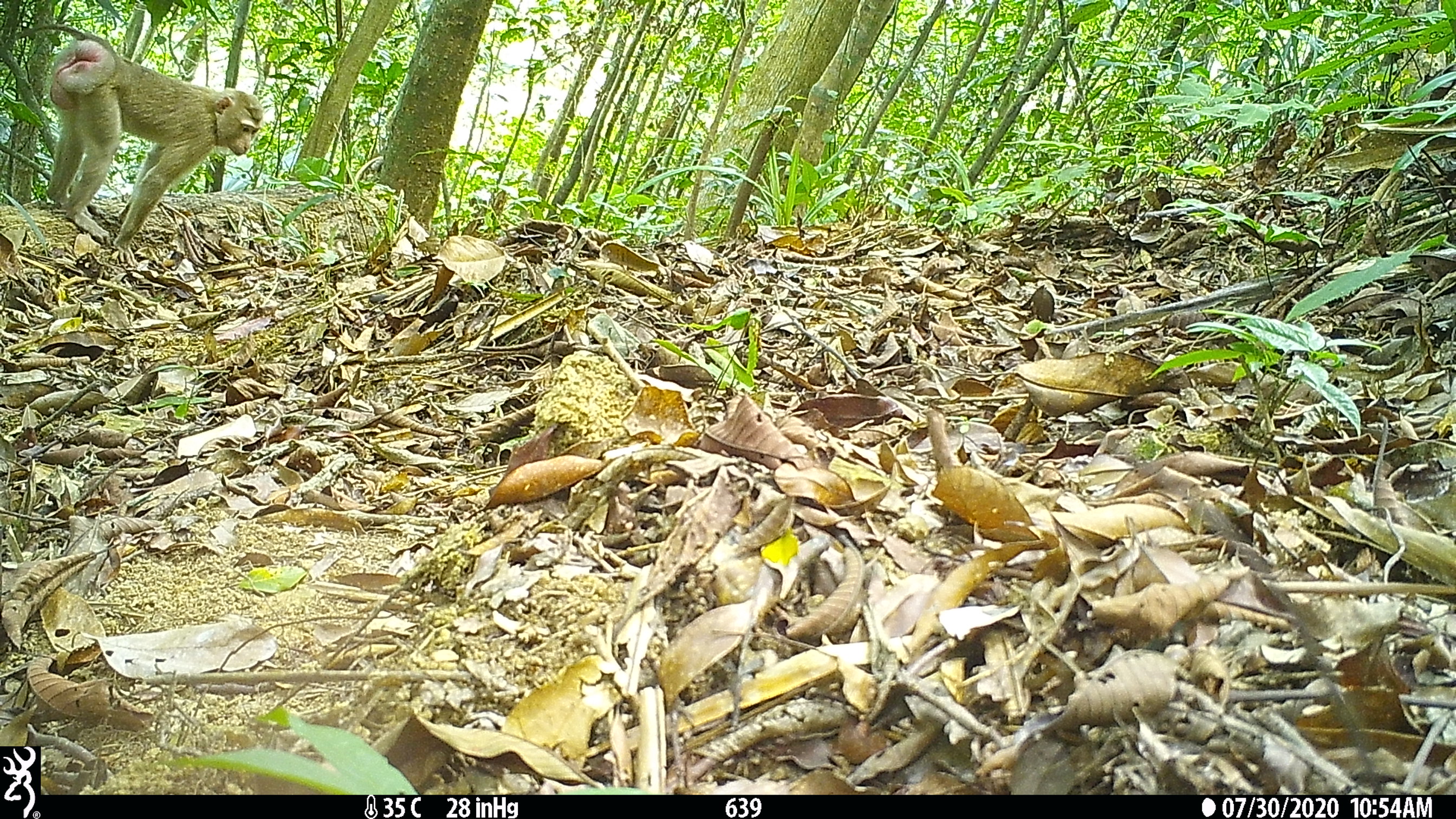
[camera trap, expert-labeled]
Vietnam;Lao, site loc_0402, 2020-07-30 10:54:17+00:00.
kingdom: Animalia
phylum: Chordata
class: Mammalia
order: Primates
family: Cercopithecidae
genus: Macaca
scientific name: Macaca nemestrina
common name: pig-tailed macaque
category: pig tailed macaque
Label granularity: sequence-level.